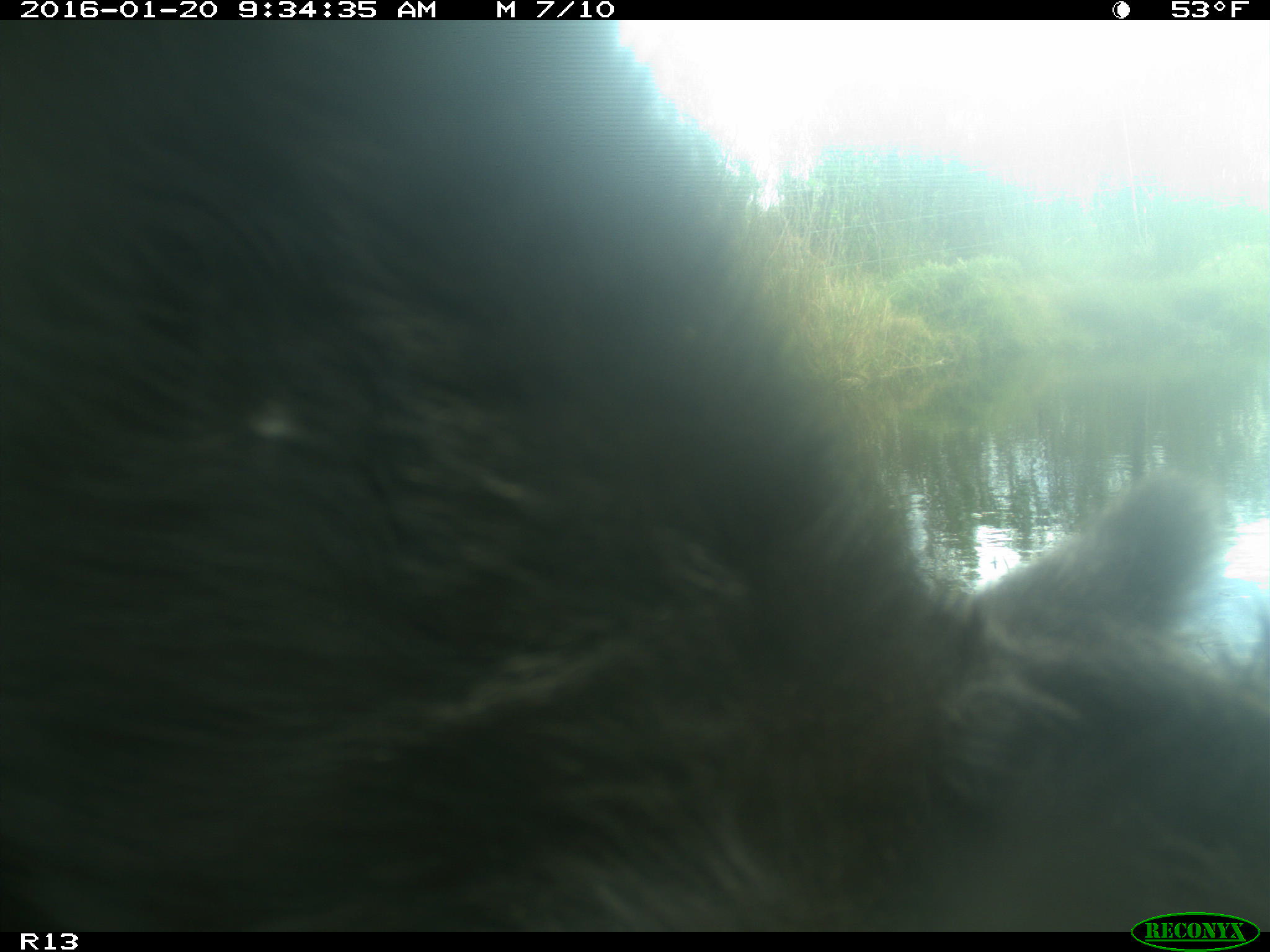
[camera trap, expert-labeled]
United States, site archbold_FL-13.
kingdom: Animalia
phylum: Chordata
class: Mammalia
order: Artiodactyla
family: Bovidae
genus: Bos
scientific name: Bos taurus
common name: domestic cow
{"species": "Bos taurus (domestic cow)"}